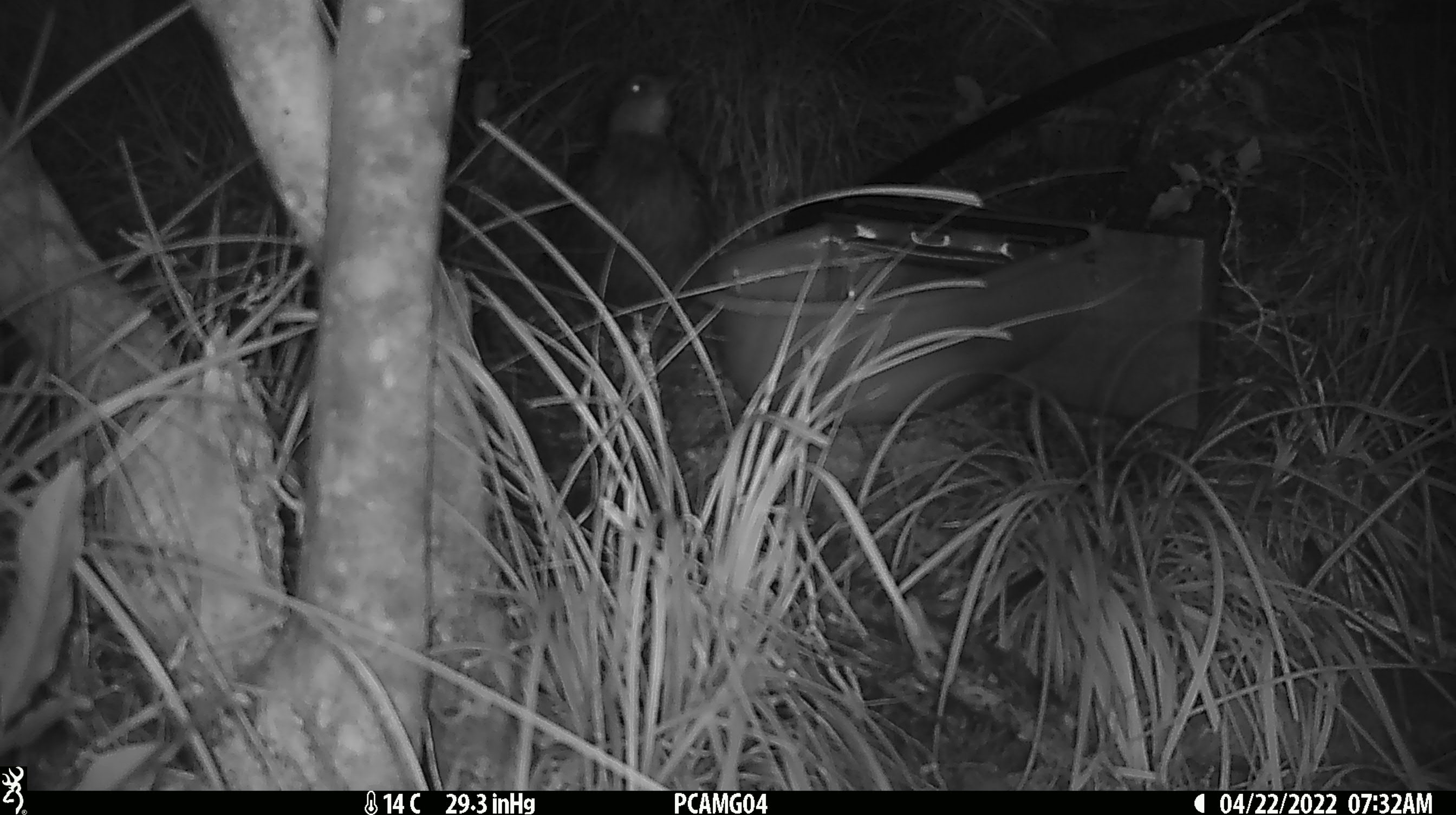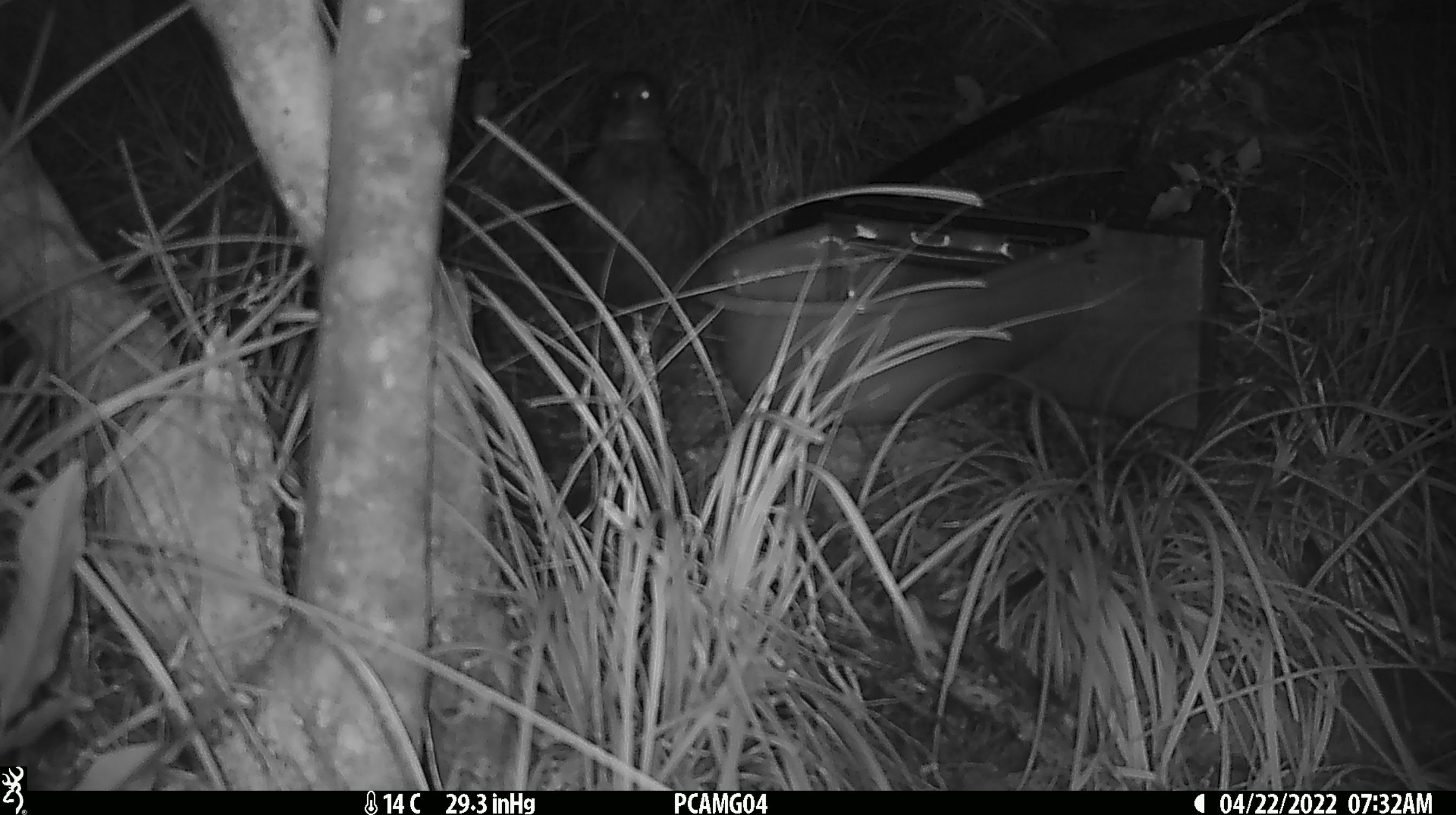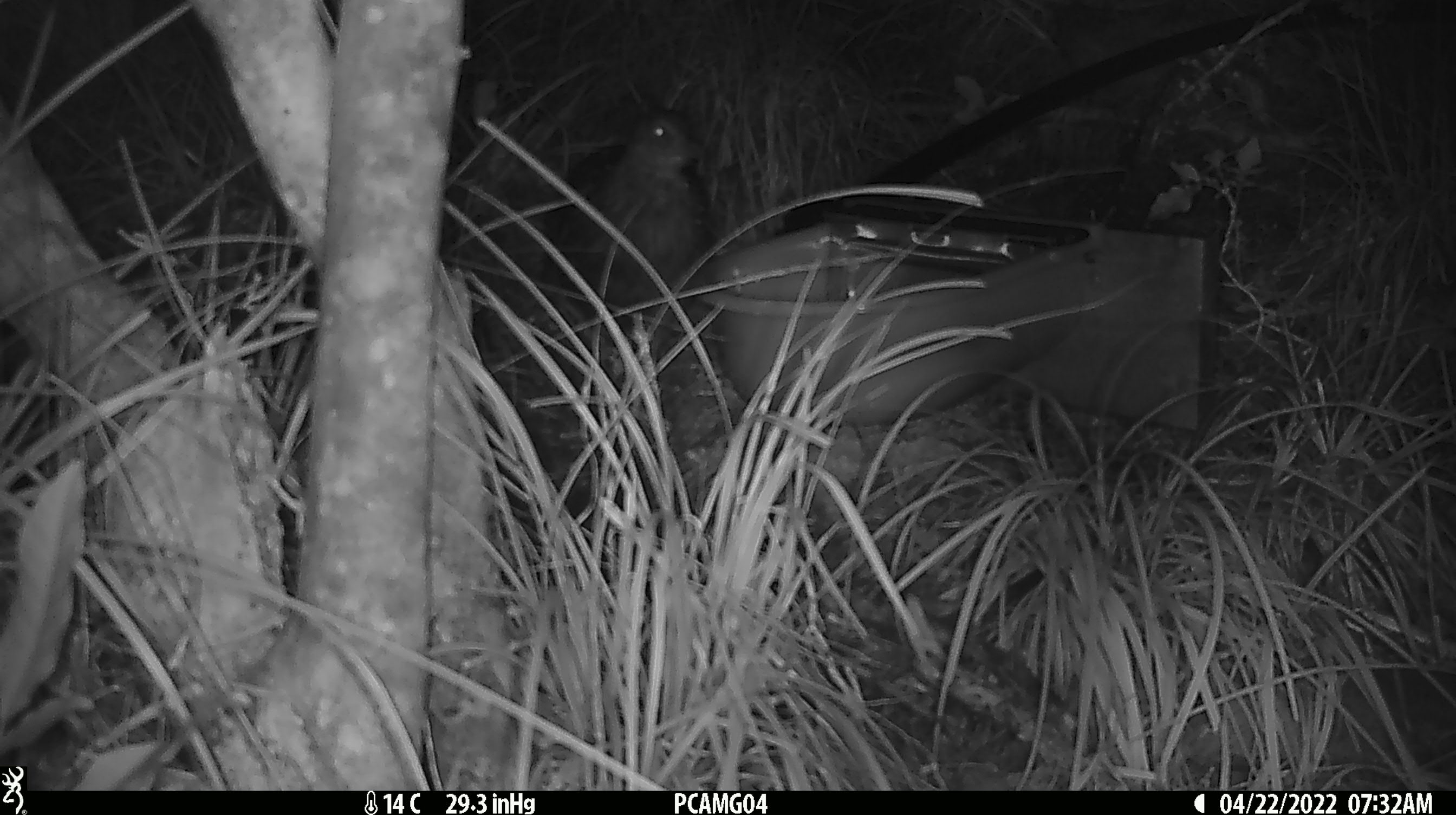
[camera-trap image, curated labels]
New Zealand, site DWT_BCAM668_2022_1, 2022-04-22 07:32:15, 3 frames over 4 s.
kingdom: Animalia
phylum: Chordata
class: Aves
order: Gruiformes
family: Rallidae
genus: Gallirallus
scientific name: Gallirallus australis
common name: weka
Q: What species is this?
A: Weka (Gallirallus australis).